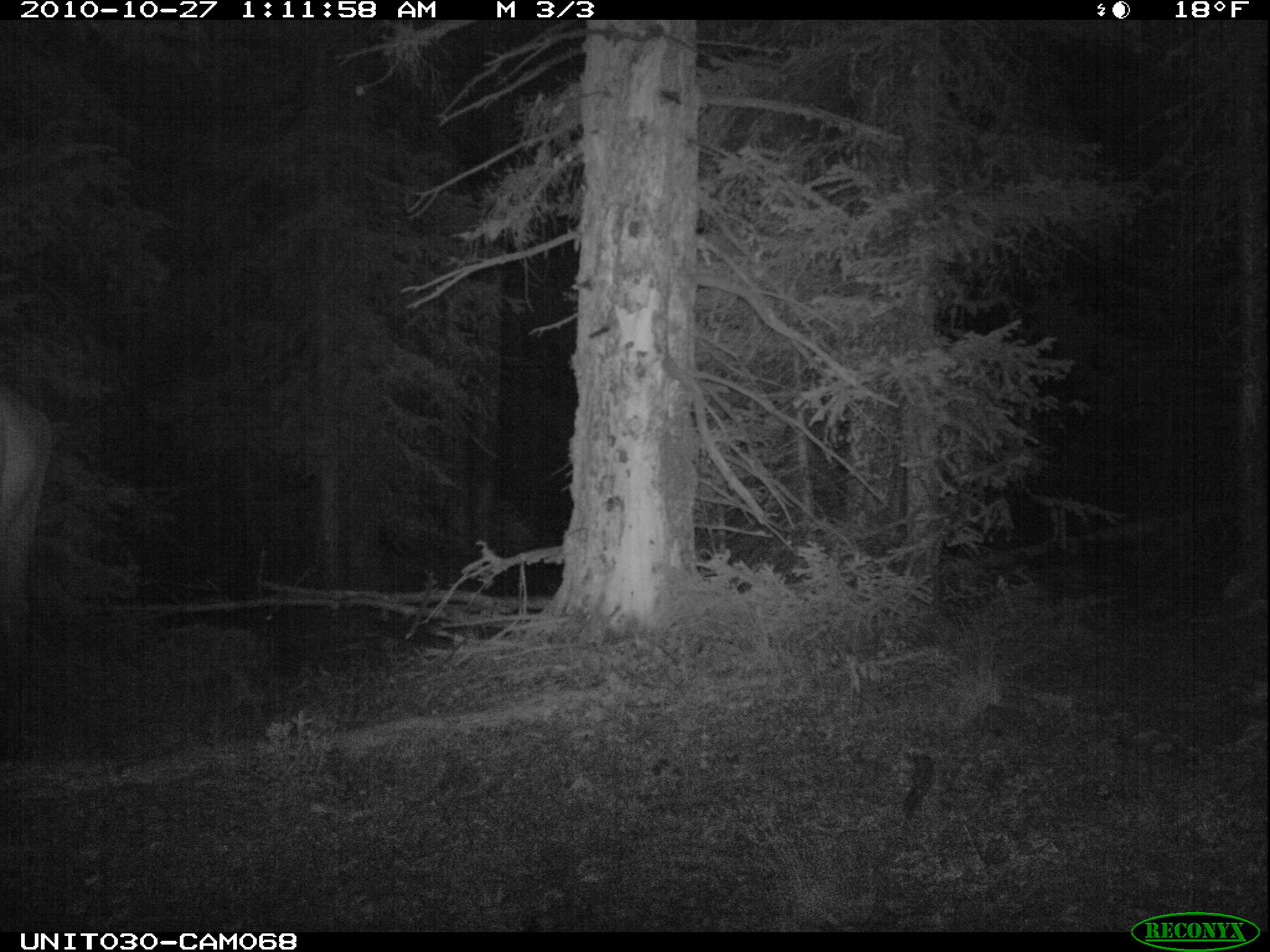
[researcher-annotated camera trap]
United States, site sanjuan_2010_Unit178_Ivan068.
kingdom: Animalia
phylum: Chordata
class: Mammalia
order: Artiodactyla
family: Cervidae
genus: Cervus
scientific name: Cervus elaphus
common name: red deer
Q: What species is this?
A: Cervus elaphus (red deer).